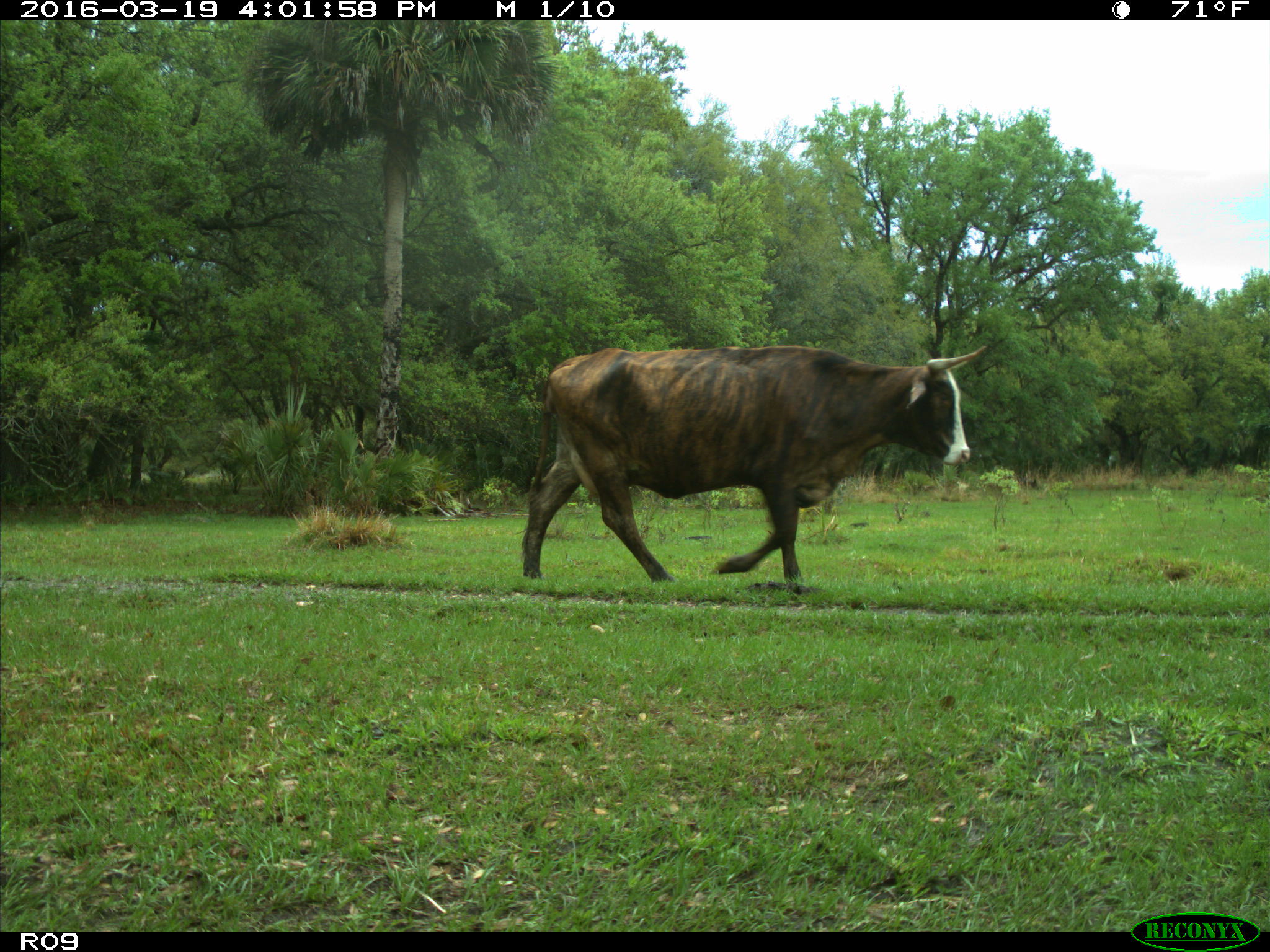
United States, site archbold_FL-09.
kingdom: Animalia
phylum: Chordata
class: Mammalia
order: Artiodactyla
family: Bovidae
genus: Bos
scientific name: Bos taurus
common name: domestic cow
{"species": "Bos taurus (domestic cow)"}